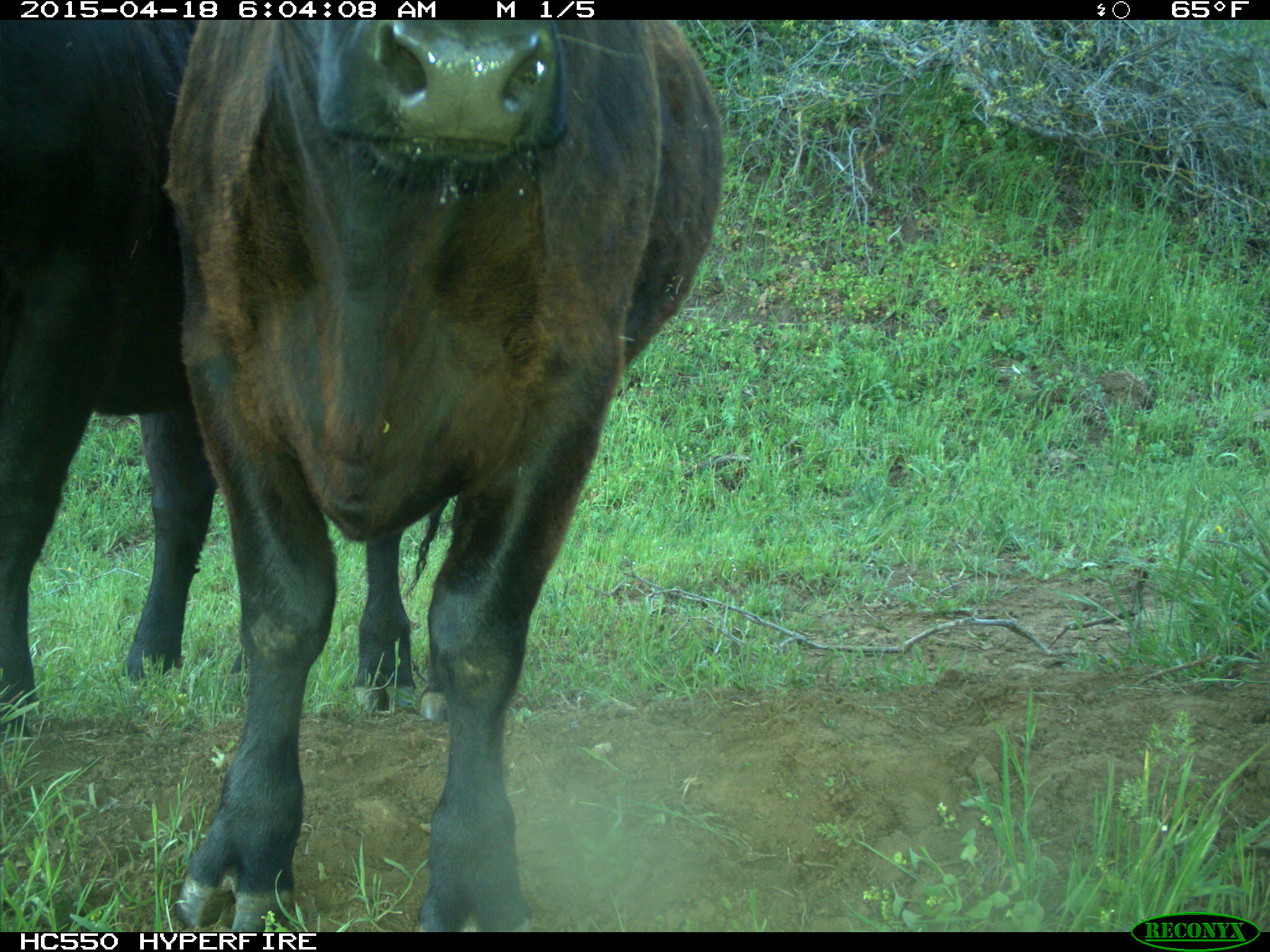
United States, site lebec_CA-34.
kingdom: Animalia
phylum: Chordata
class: Mammalia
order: Artiodactyla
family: Bovidae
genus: Bos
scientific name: Bos taurus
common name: domestic cow